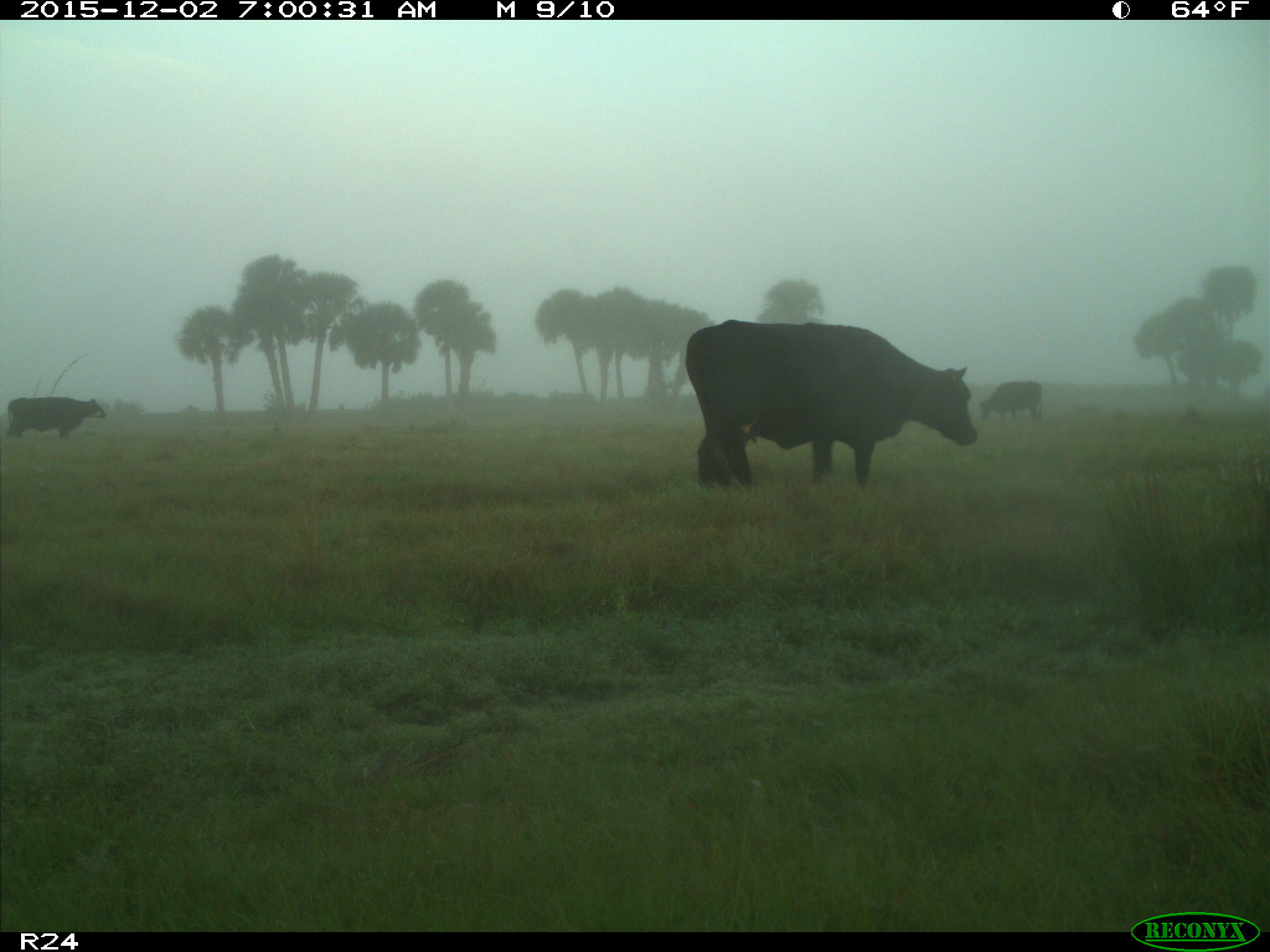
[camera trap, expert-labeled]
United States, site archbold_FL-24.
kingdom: Animalia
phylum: Chordata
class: Mammalia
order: Artiodactyla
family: Bovidae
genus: Bos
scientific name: Bos taurus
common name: domestic cow